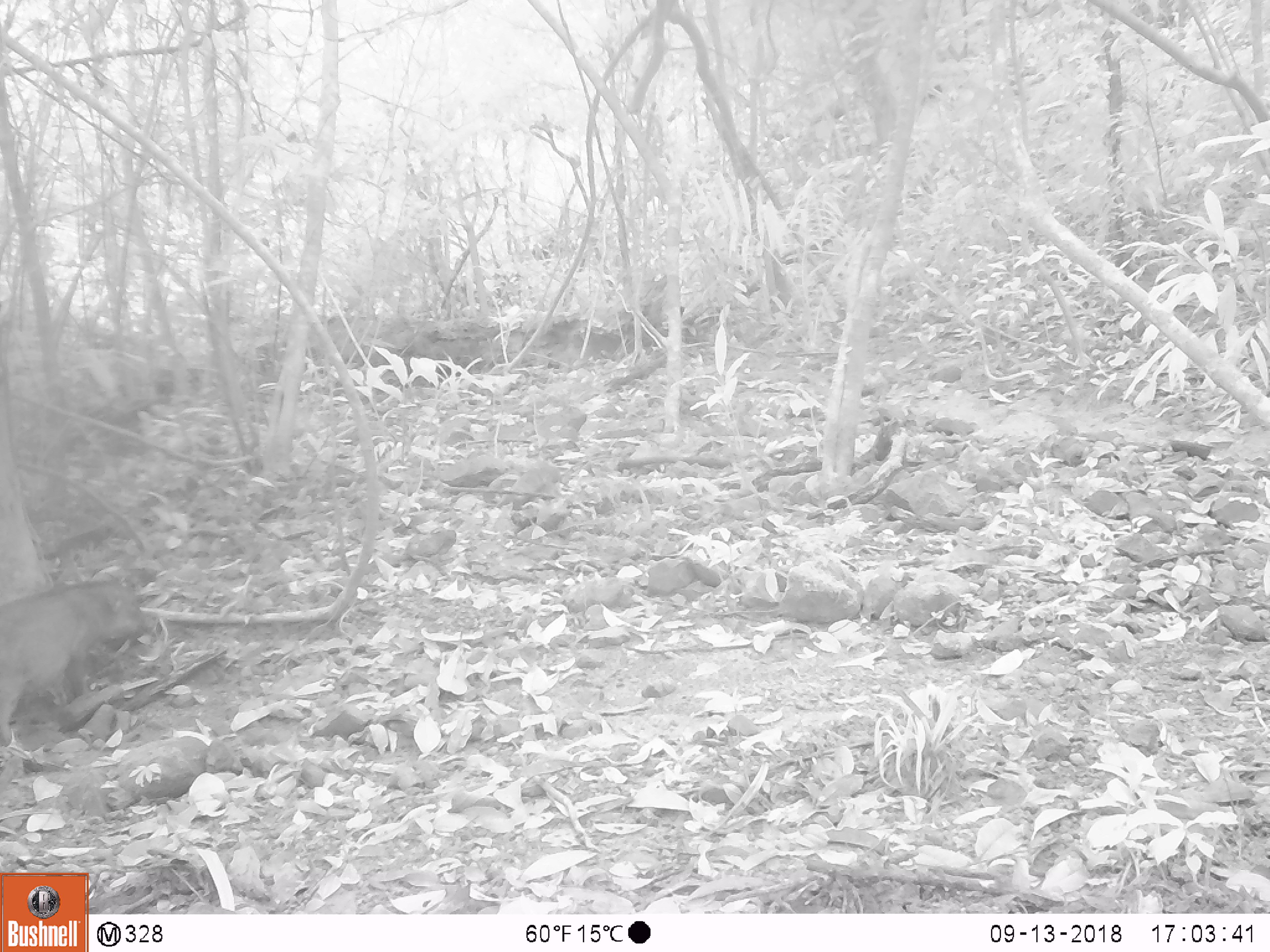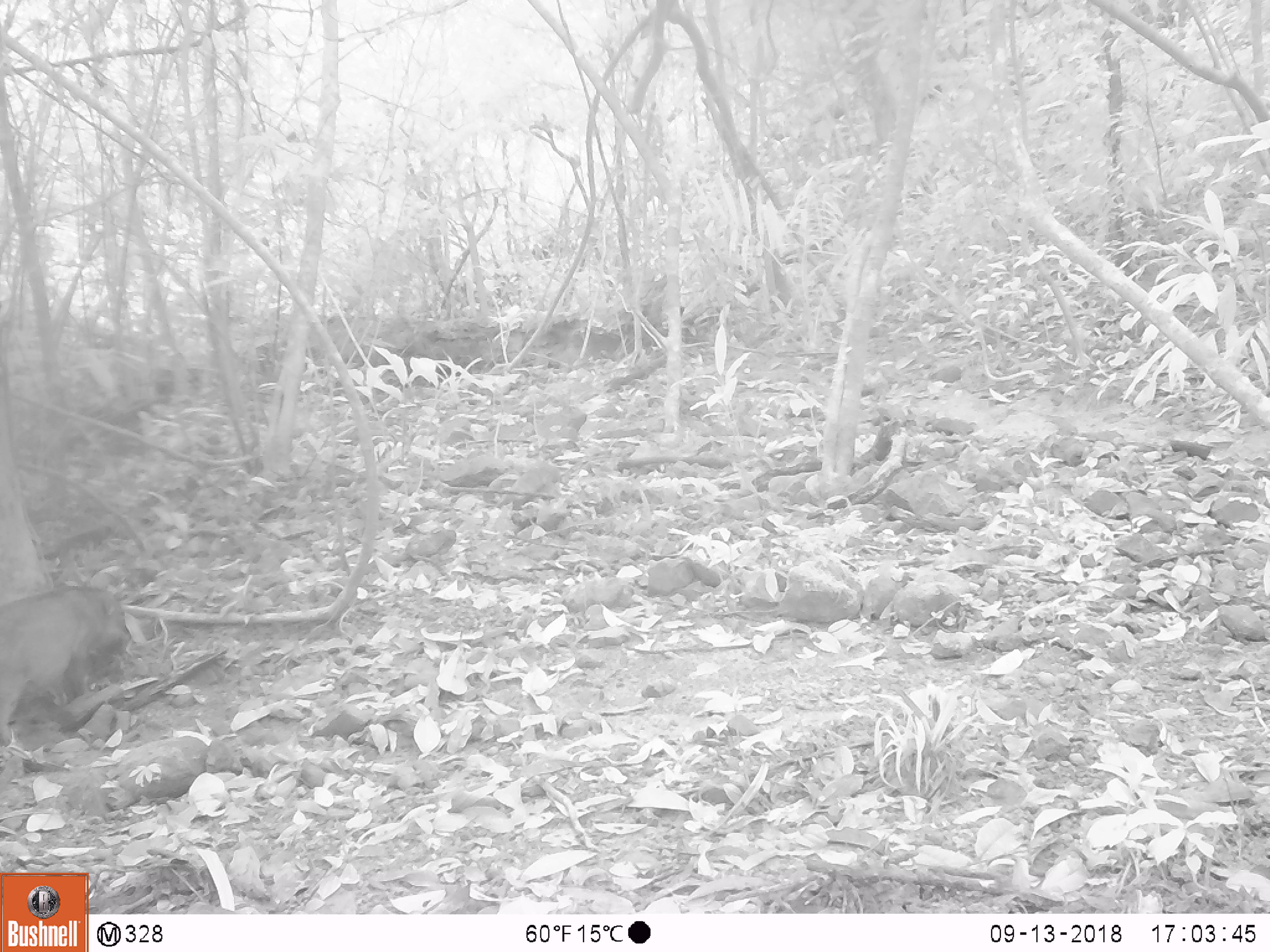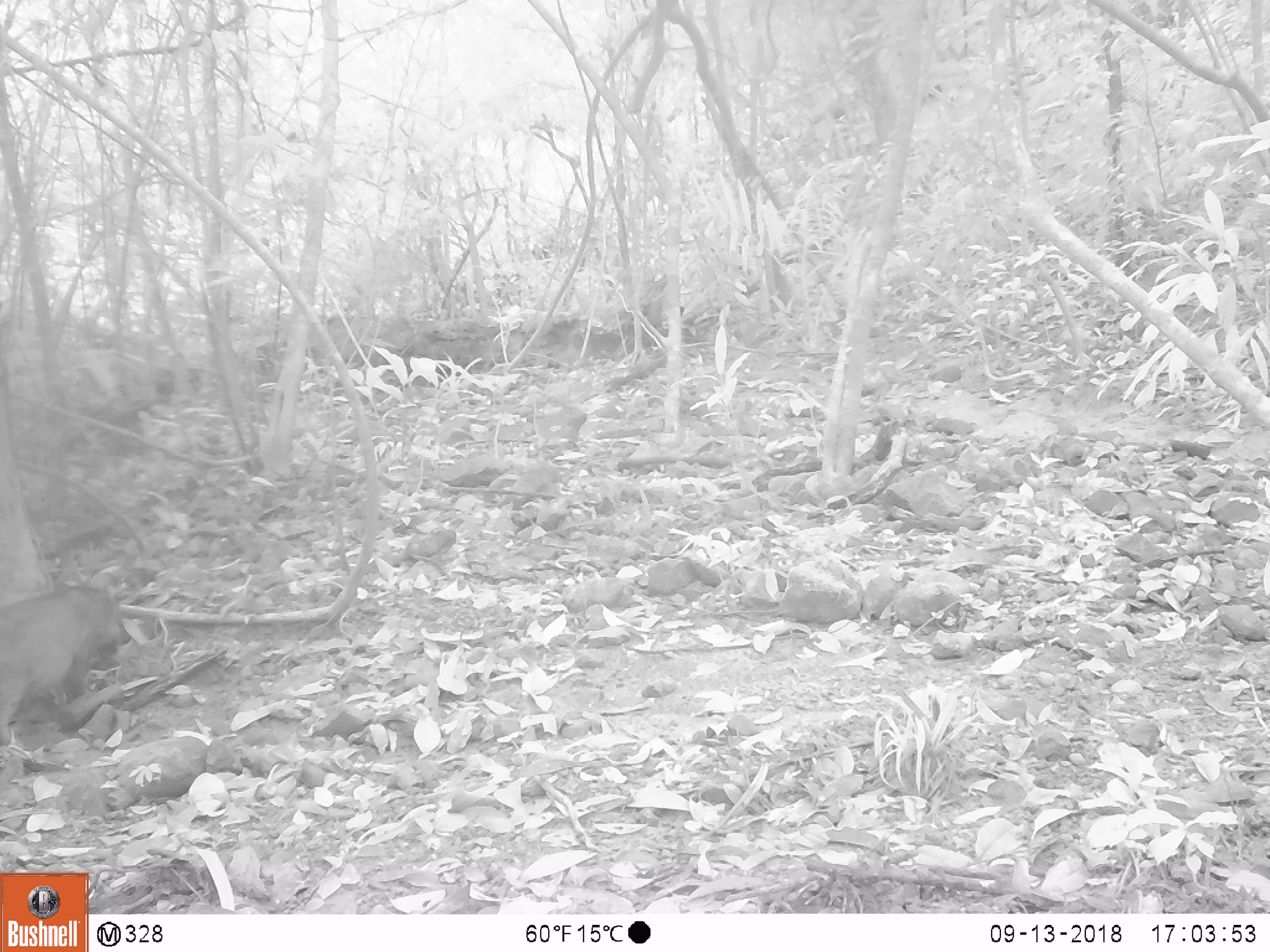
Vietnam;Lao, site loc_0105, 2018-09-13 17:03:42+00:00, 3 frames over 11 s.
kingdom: Animalia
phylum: Chordata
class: Mammalia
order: Artiodactyla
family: Suidae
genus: Sus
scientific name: Sus scrofa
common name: eurasian wild pig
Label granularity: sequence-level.